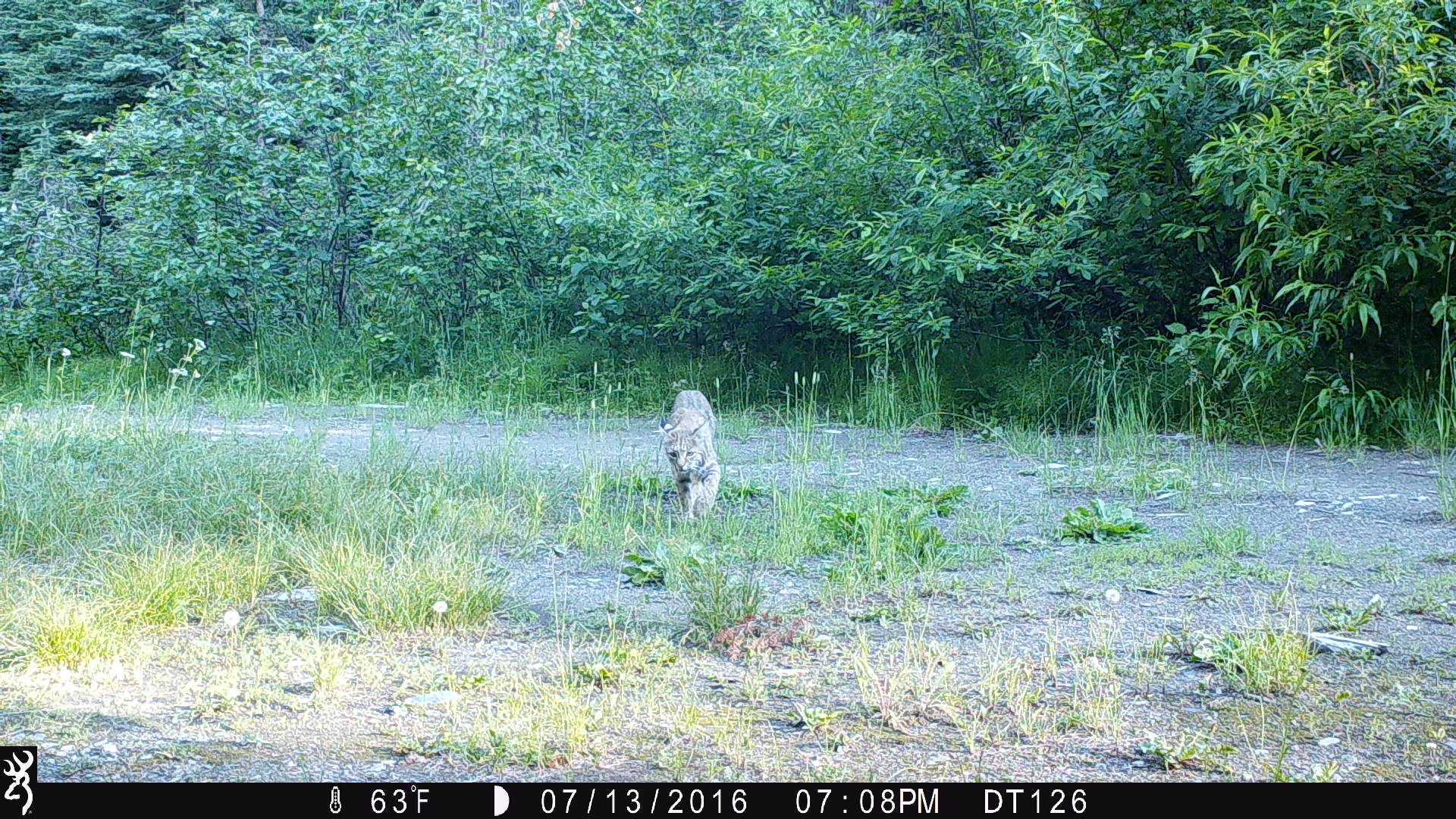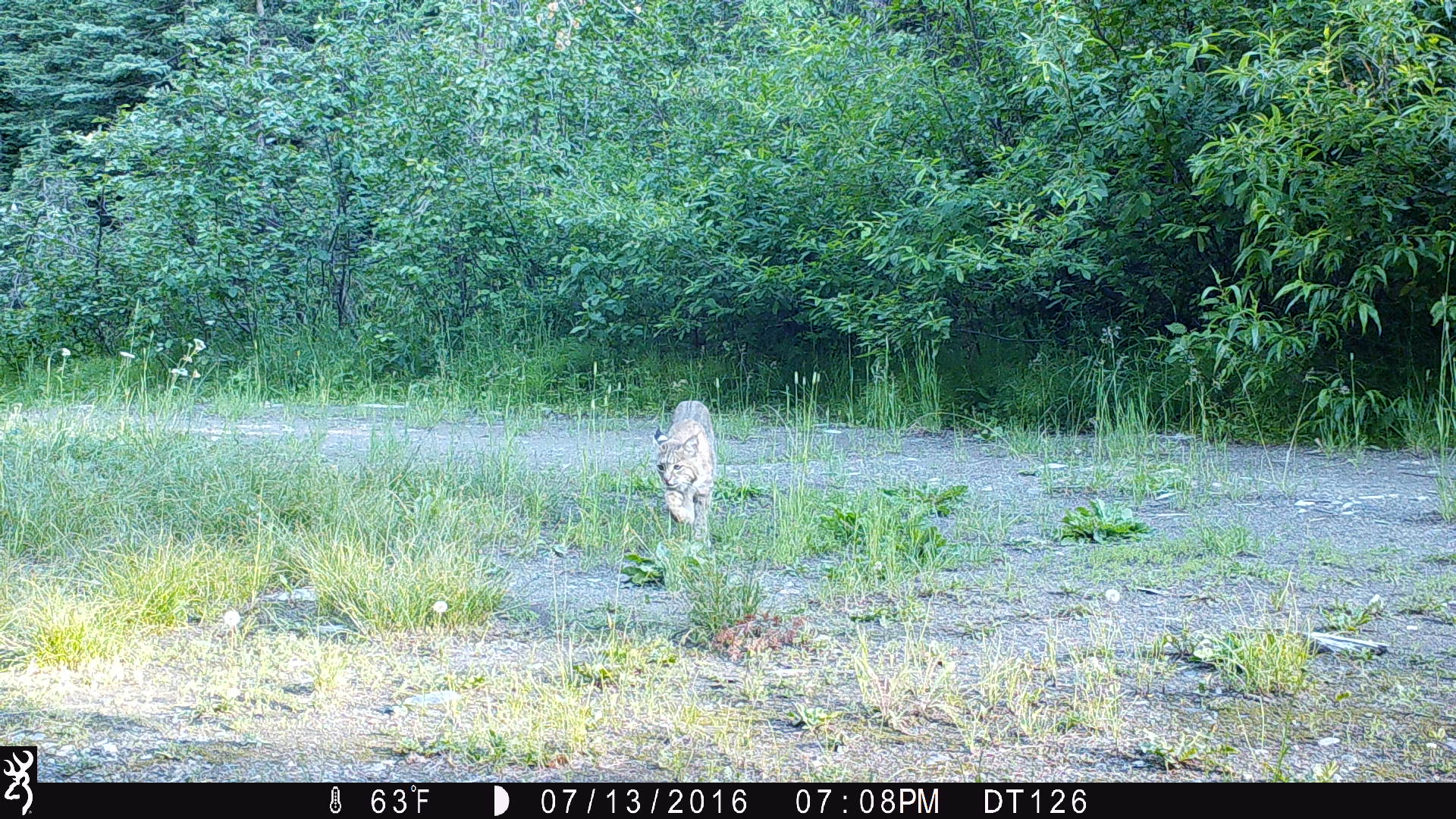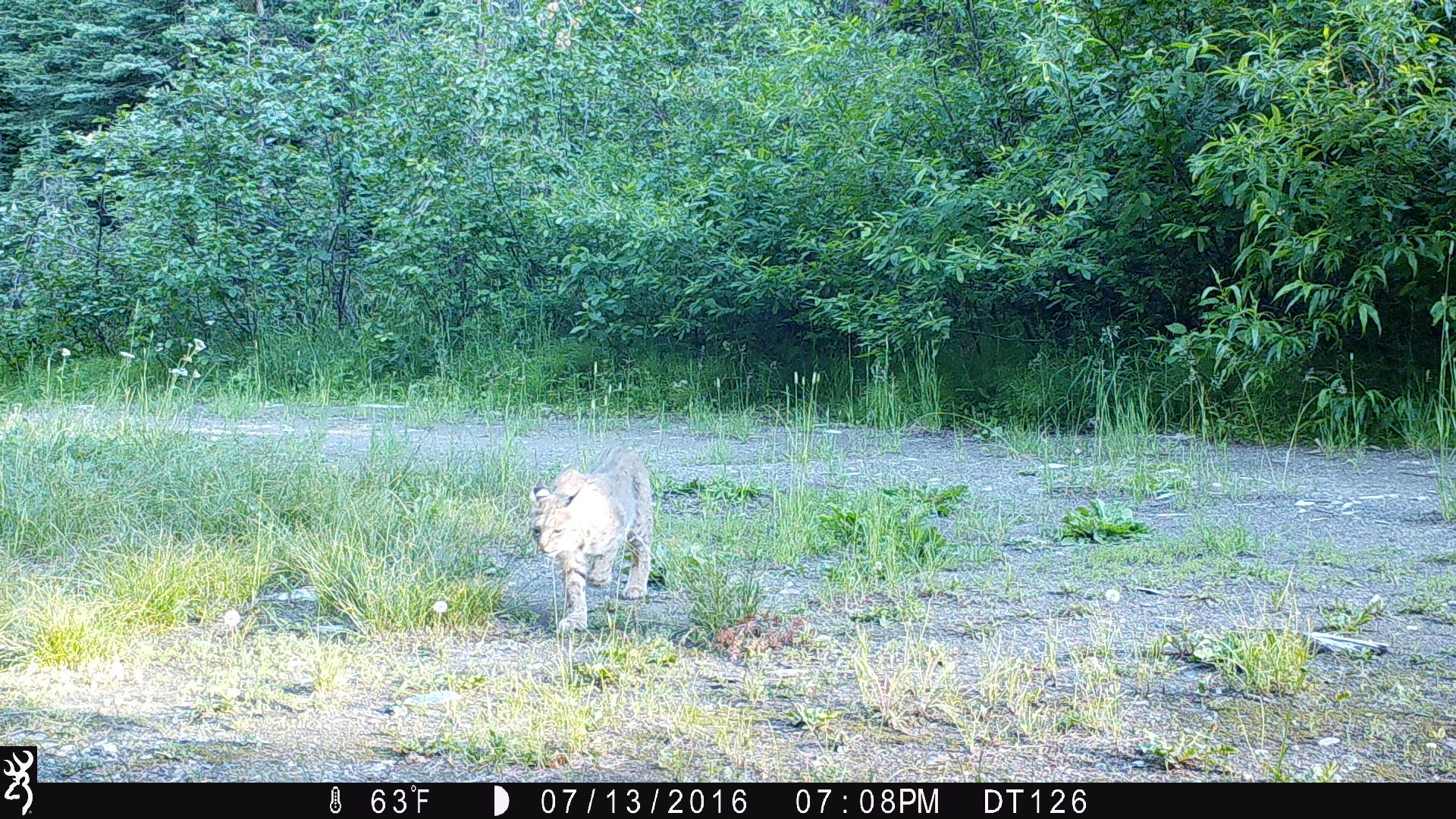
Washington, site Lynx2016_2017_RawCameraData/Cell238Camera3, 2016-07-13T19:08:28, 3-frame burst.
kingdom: Animalia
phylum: Chordata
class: Mammalia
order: Carnivora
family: Felidae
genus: Lynx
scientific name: Lynx rufus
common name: bobcat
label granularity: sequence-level